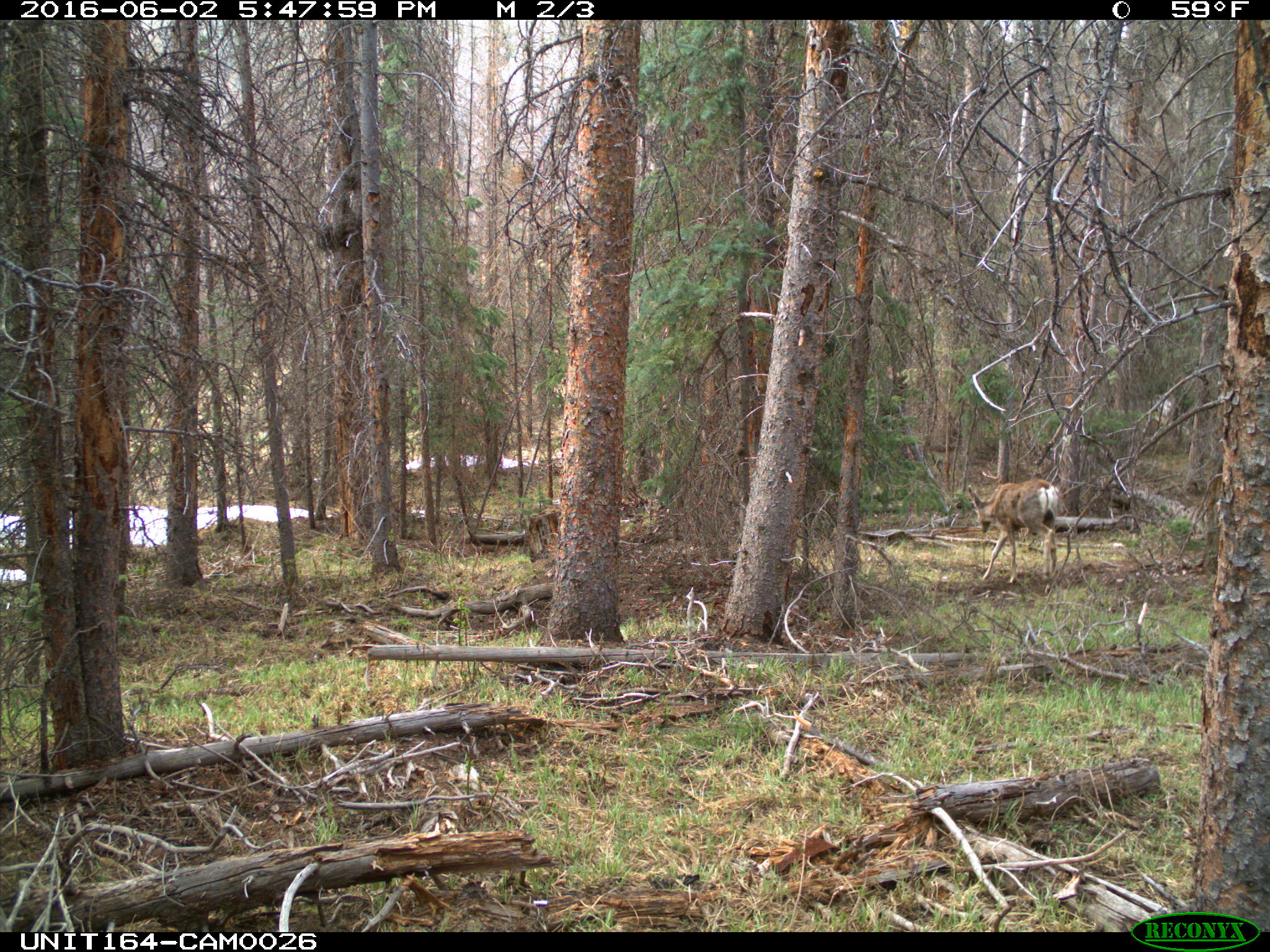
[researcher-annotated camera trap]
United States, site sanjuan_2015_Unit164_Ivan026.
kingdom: Animalia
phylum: Chordata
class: Mammalia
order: Artiodactyla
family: Cervidae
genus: Odocoileus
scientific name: Odocoileus hemionus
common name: mule deer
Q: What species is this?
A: Odocoileus hemionus (mule deer).